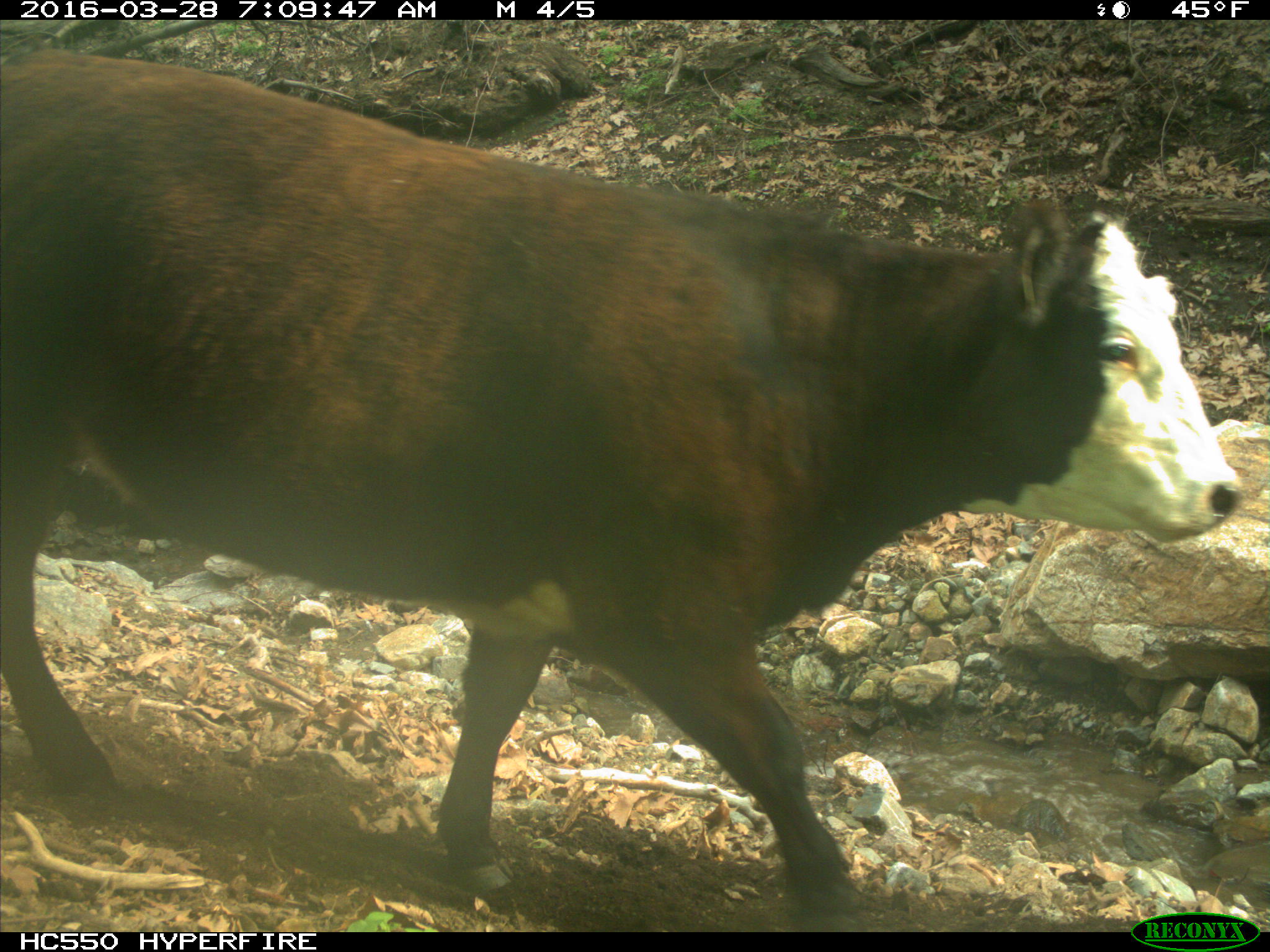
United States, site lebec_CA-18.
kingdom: Animalia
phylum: Chordata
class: Mammalia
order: Artiodactyla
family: Bovidae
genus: Bos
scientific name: Bos taurus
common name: domestic cow